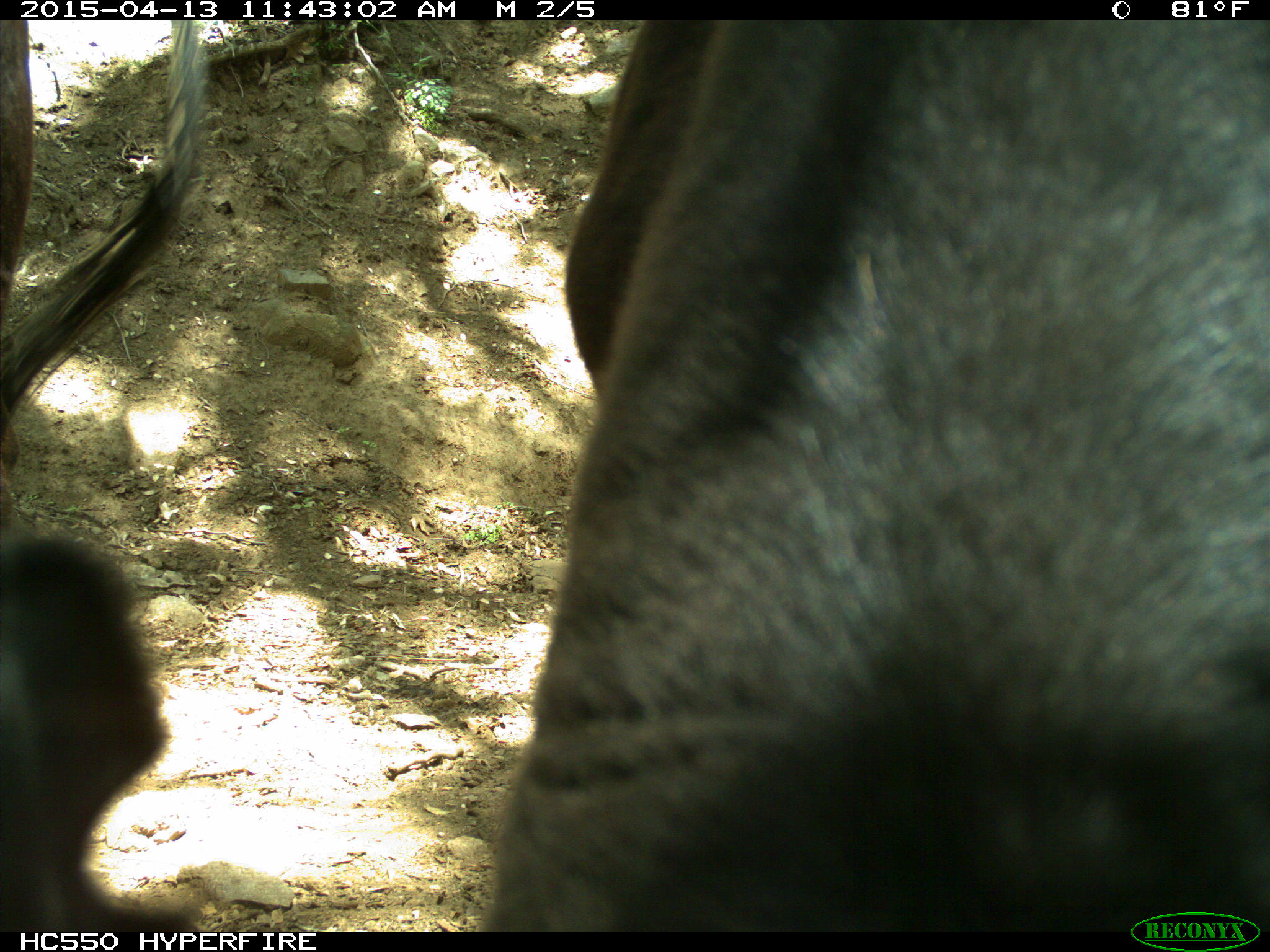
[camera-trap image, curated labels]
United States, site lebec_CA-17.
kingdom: Animalia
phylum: Chordata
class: Mammalia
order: Artiodactyla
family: Bovidae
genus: Bos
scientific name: Bos taurus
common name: domestic cow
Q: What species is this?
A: Bos taurus (domestic cow).